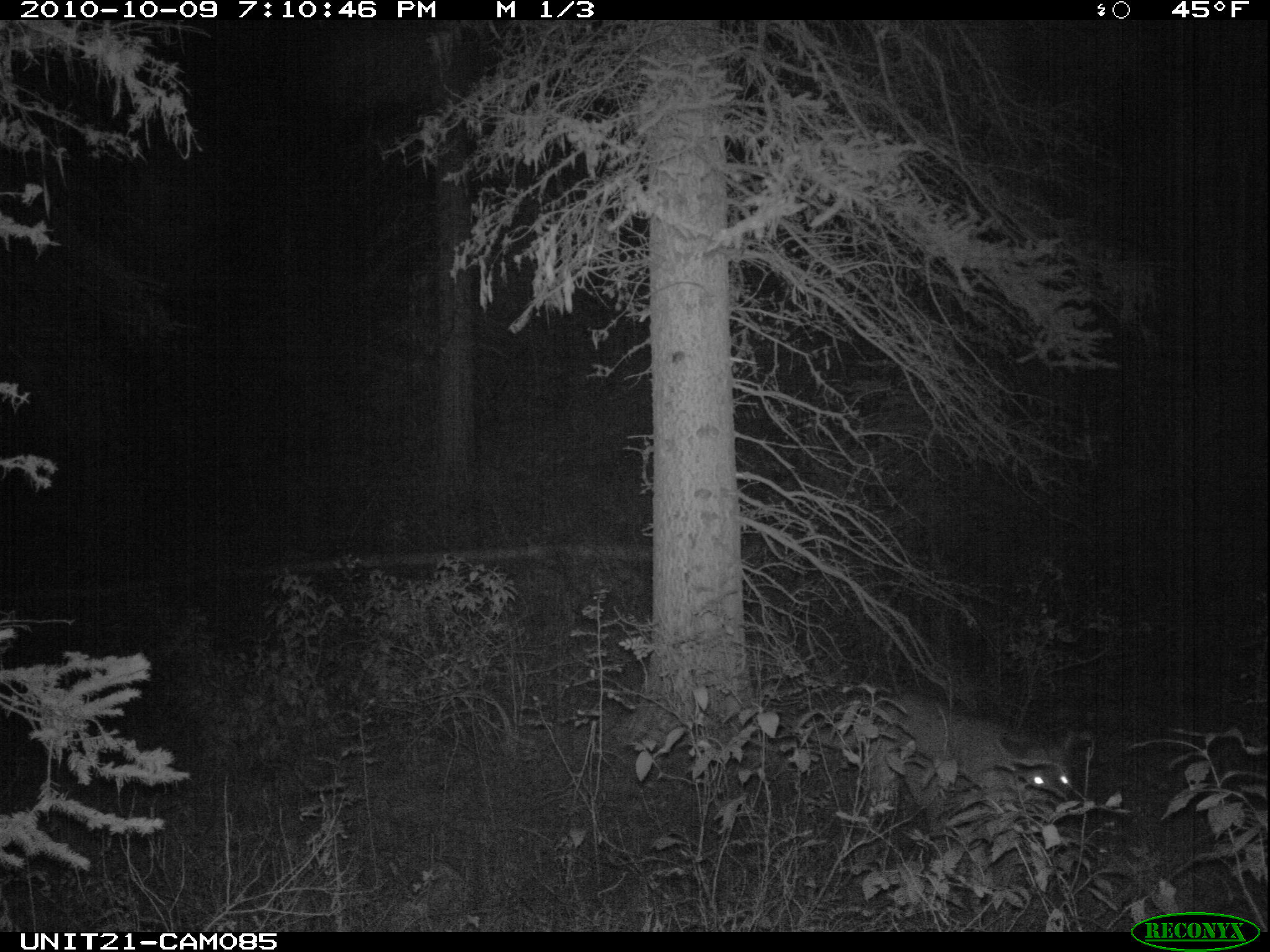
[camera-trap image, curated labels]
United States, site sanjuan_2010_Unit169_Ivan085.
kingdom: Animalia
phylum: Chordata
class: Mammalia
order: Carnivora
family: Felidae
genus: Puma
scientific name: Puma concolor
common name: mountain lion